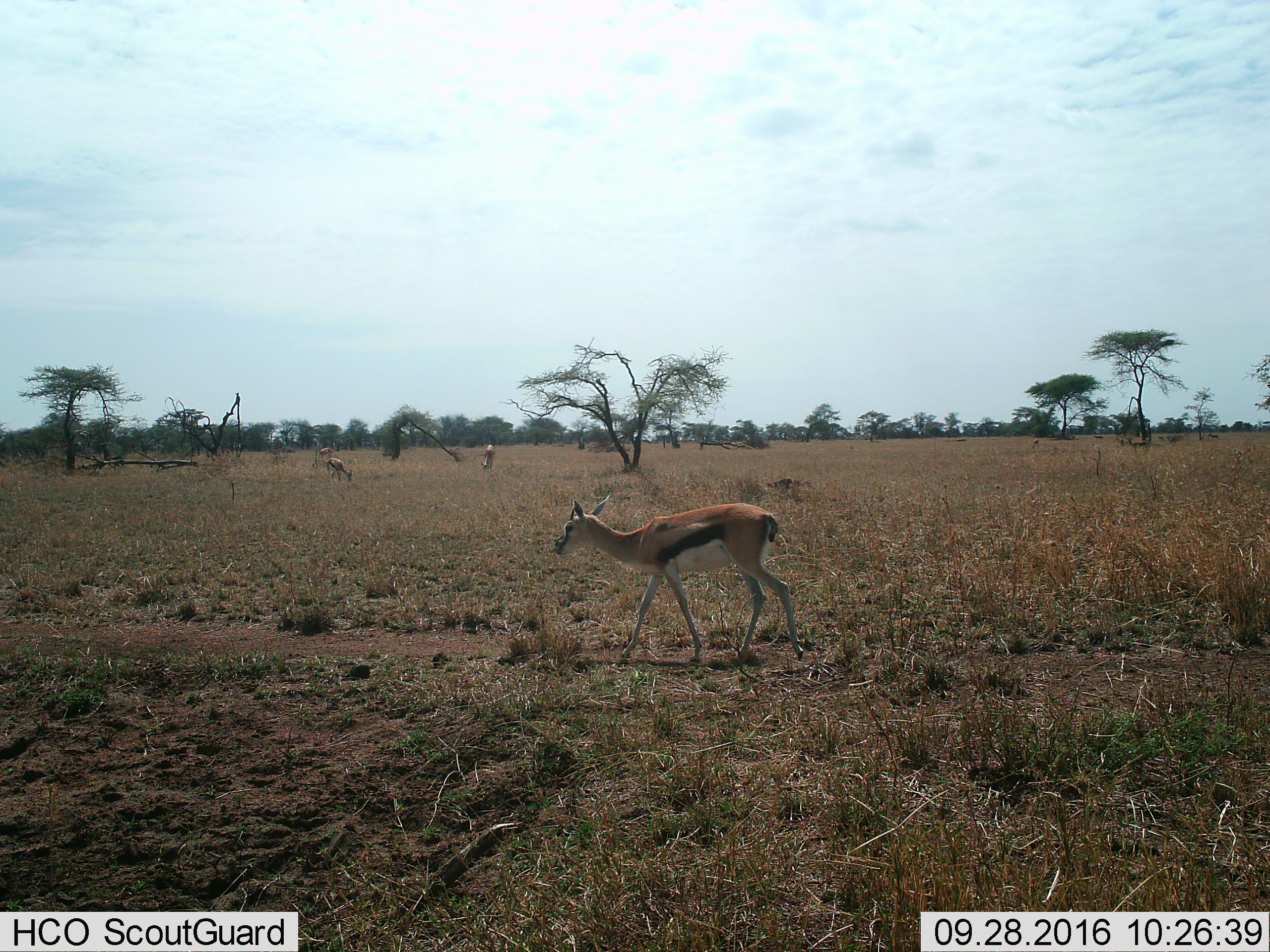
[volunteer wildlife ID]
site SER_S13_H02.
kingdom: Animalia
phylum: Chordata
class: Mammalia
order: Artiodactyla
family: Bovidae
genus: Eudorcas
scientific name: Eudorcas thomsonii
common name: thomson's gazelle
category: gazellethomsons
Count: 4.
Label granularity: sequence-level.